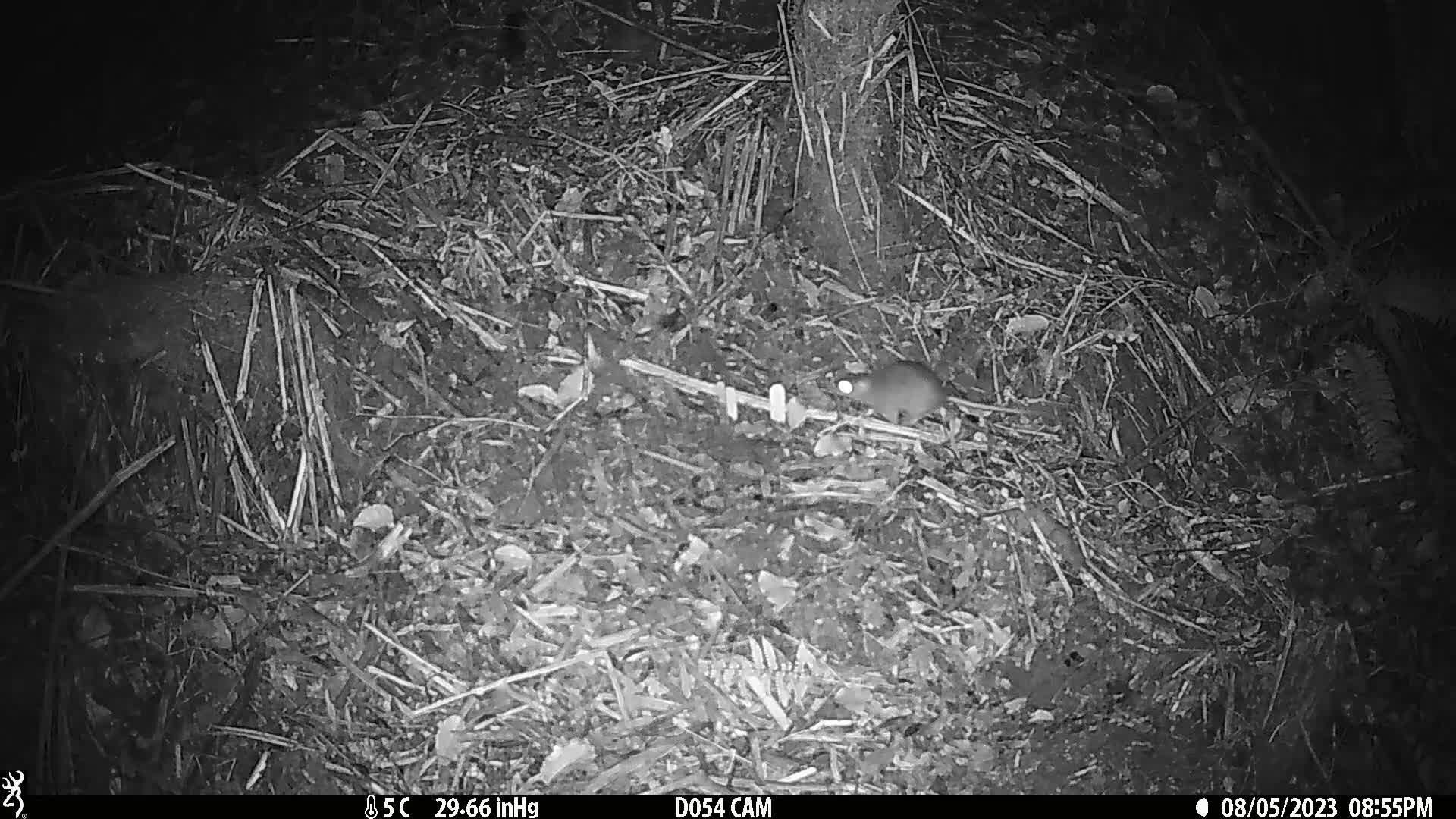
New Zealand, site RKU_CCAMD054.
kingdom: Animalia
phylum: Chordata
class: Mammalia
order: Rodentia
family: Muridae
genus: Rattus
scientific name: Rattus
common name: rat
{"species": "rat (Rattus)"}